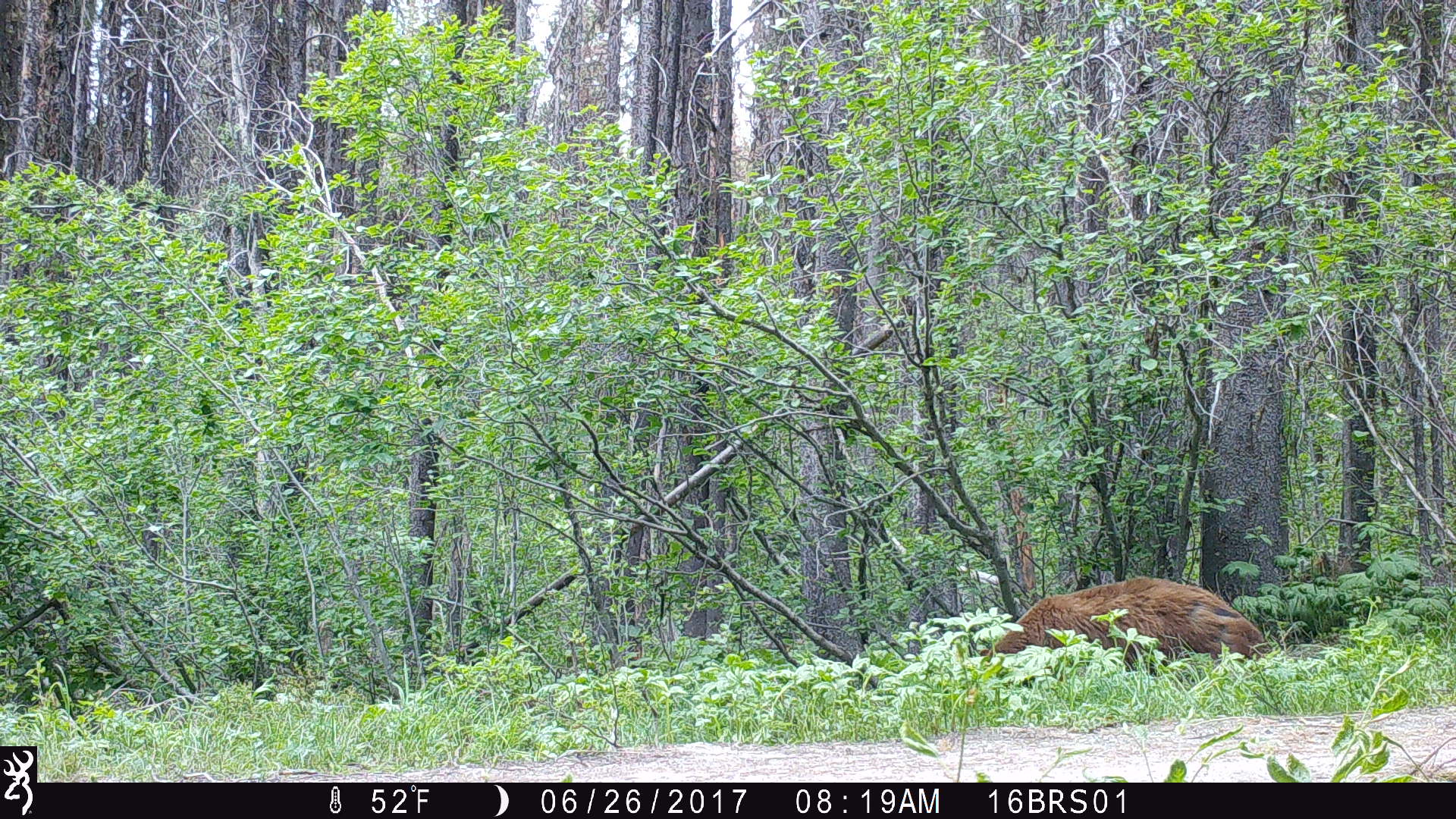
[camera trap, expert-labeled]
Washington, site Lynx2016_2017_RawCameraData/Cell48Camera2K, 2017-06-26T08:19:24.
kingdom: Animalia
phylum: Chordata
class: Mammalia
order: Carnivora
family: Ursidae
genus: Ursus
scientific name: Ursus americanus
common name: american black bear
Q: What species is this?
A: Ursus americanus (american black bear).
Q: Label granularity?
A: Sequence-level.